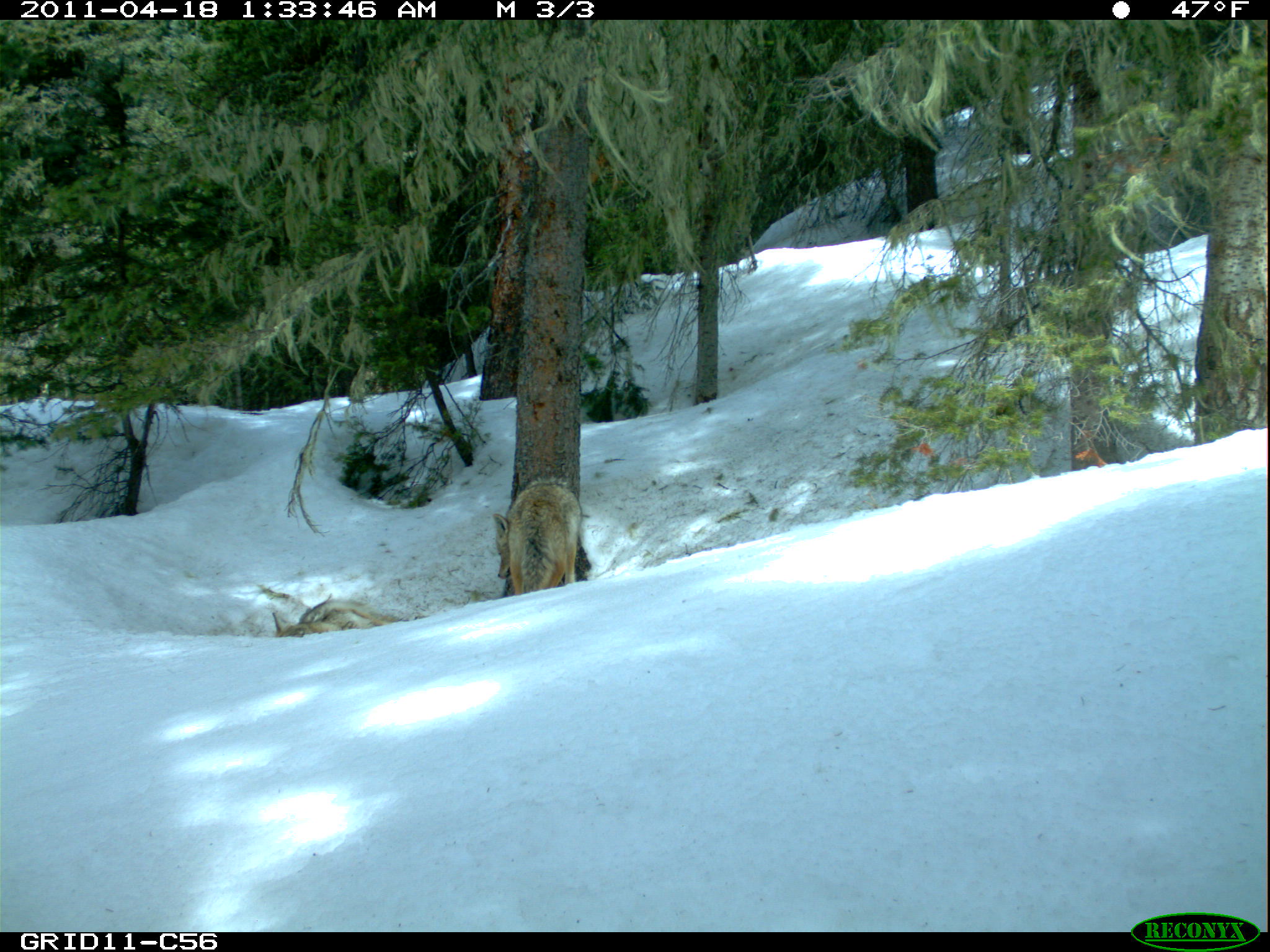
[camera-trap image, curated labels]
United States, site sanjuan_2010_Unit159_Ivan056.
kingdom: Animalia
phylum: Chordata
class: Mammalia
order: Carnivora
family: Canidae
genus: Canis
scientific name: Canis latrans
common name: coyote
Canis latrans (coyote).